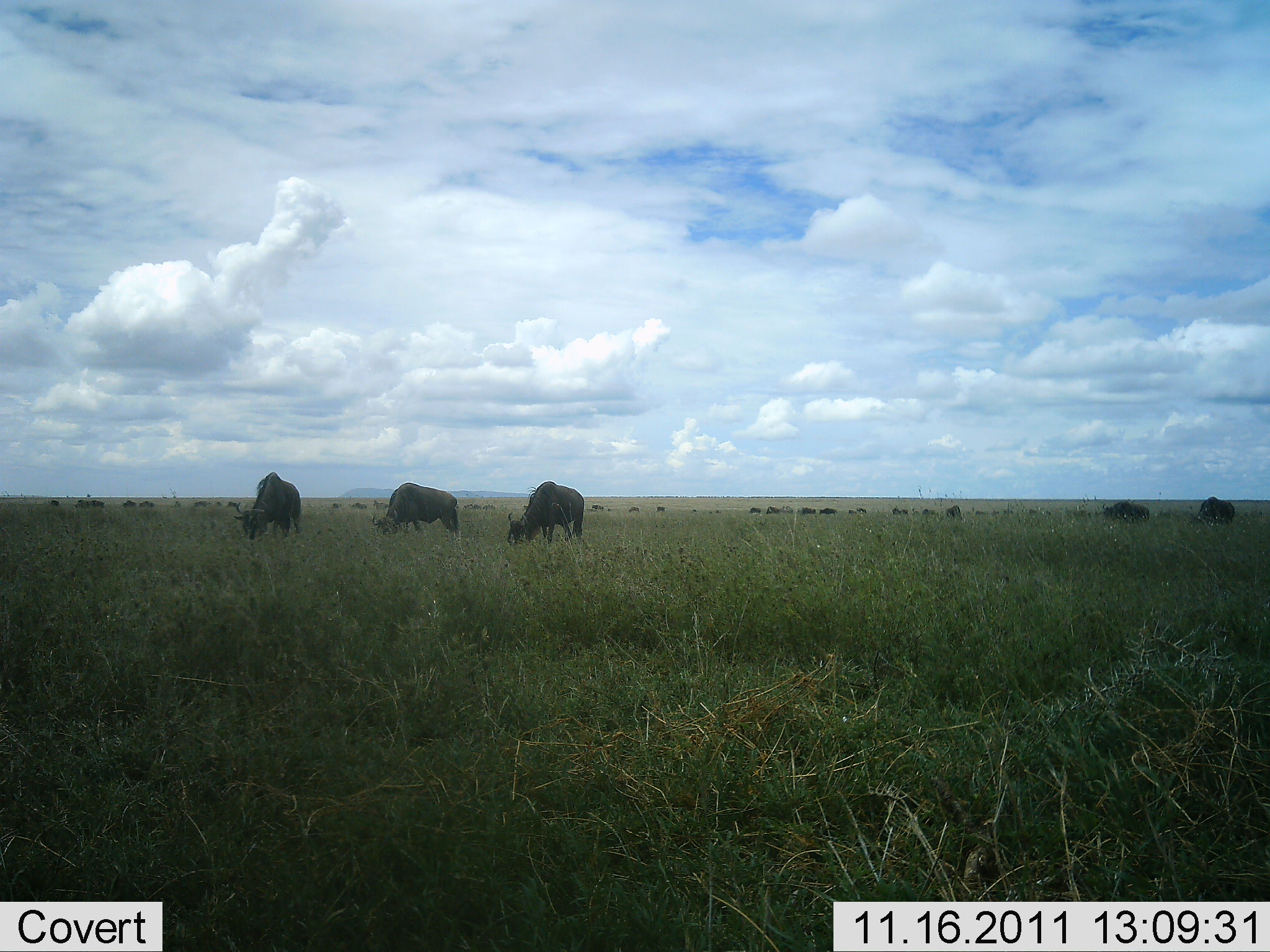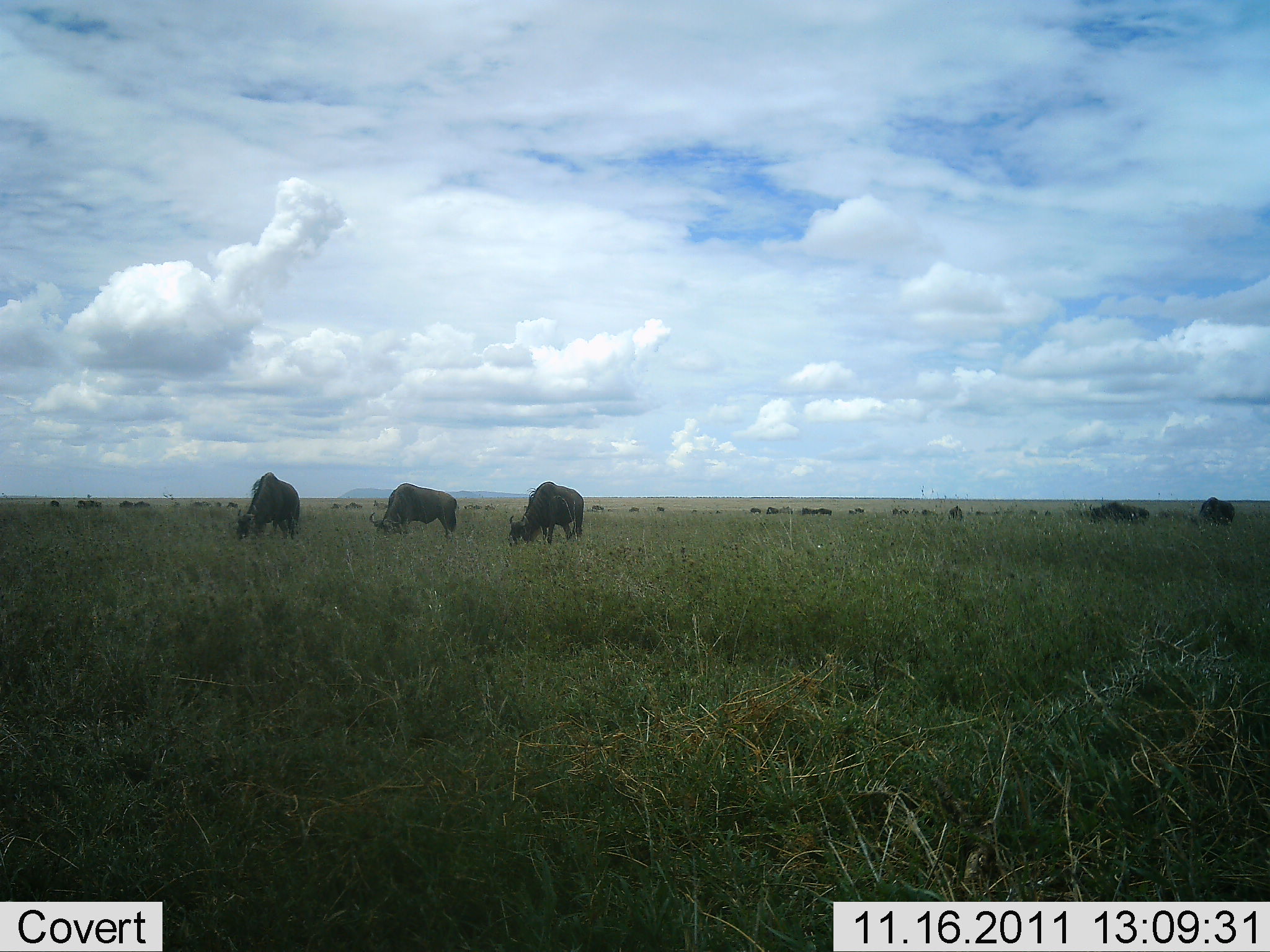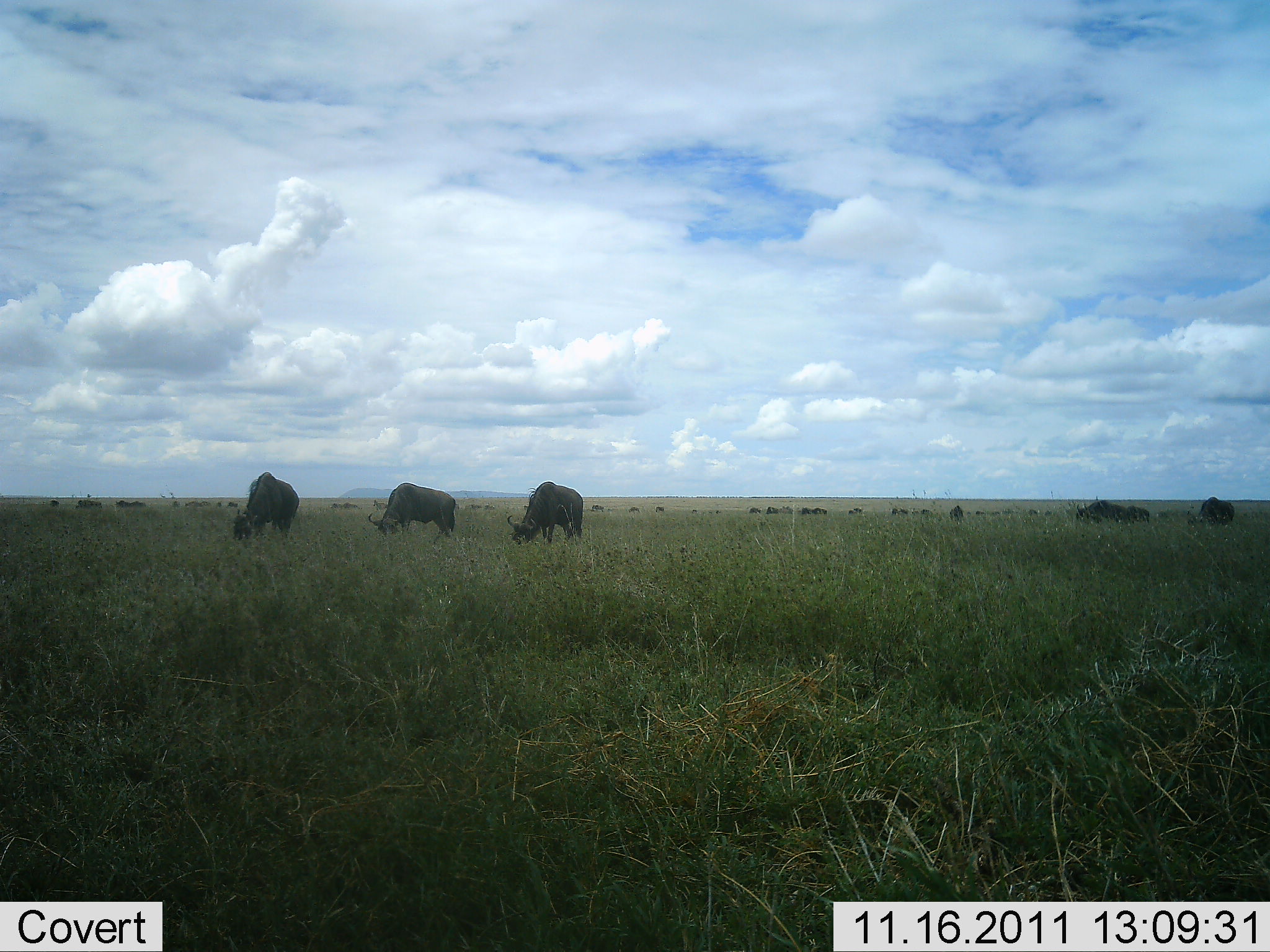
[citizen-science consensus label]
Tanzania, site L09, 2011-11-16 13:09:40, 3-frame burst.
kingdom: Animalia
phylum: Chordata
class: Mammalia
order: Artiodactyla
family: Bovidae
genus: Connochaetes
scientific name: Connochaetes taurinus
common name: blue wildebeest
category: wildebeest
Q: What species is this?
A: Wildebeest (blue wildebeest) (Connochaetes taurinus).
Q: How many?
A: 11-50.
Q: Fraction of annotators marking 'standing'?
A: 38%.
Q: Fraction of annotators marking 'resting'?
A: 15%.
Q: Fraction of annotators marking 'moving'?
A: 23%.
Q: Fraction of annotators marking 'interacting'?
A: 0%.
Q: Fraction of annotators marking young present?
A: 0%.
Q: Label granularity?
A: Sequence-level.